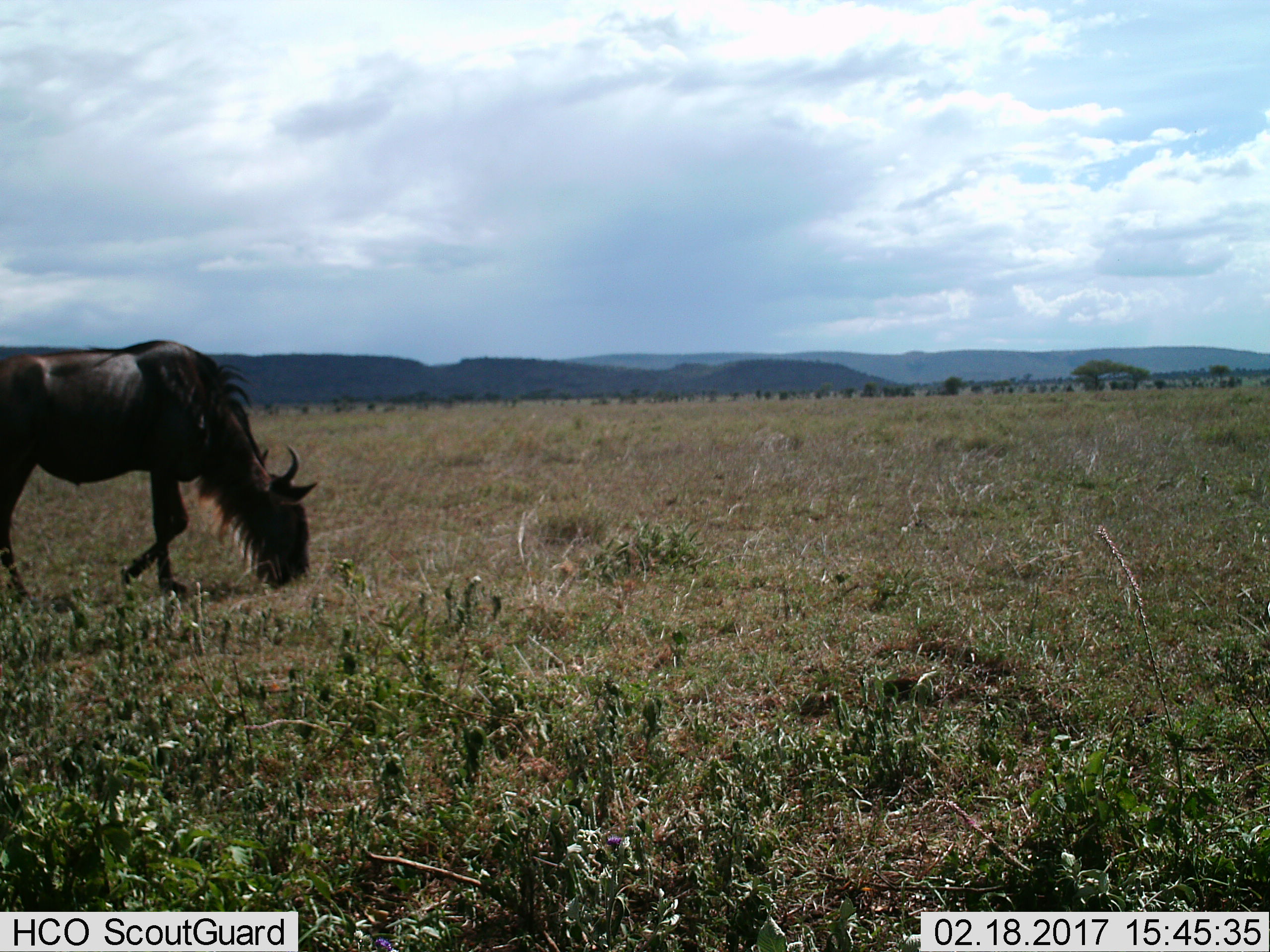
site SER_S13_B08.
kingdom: Animalia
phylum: Chordata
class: Mammalia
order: Artiodactyla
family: Bovidae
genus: Connochaetes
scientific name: Connochaetes taurinus taurinus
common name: blue wildebeest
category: wildebeestblue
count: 1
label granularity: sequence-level